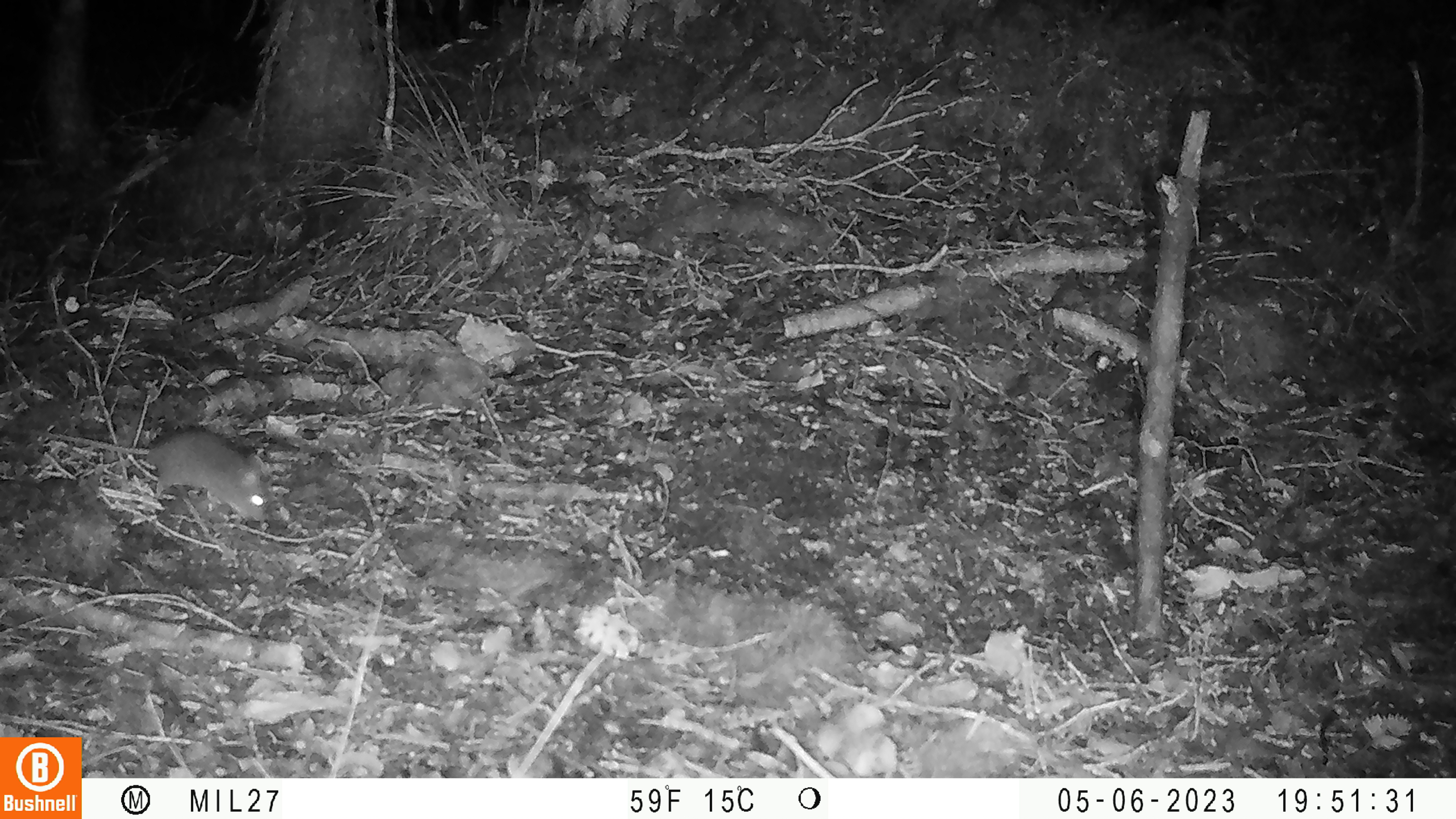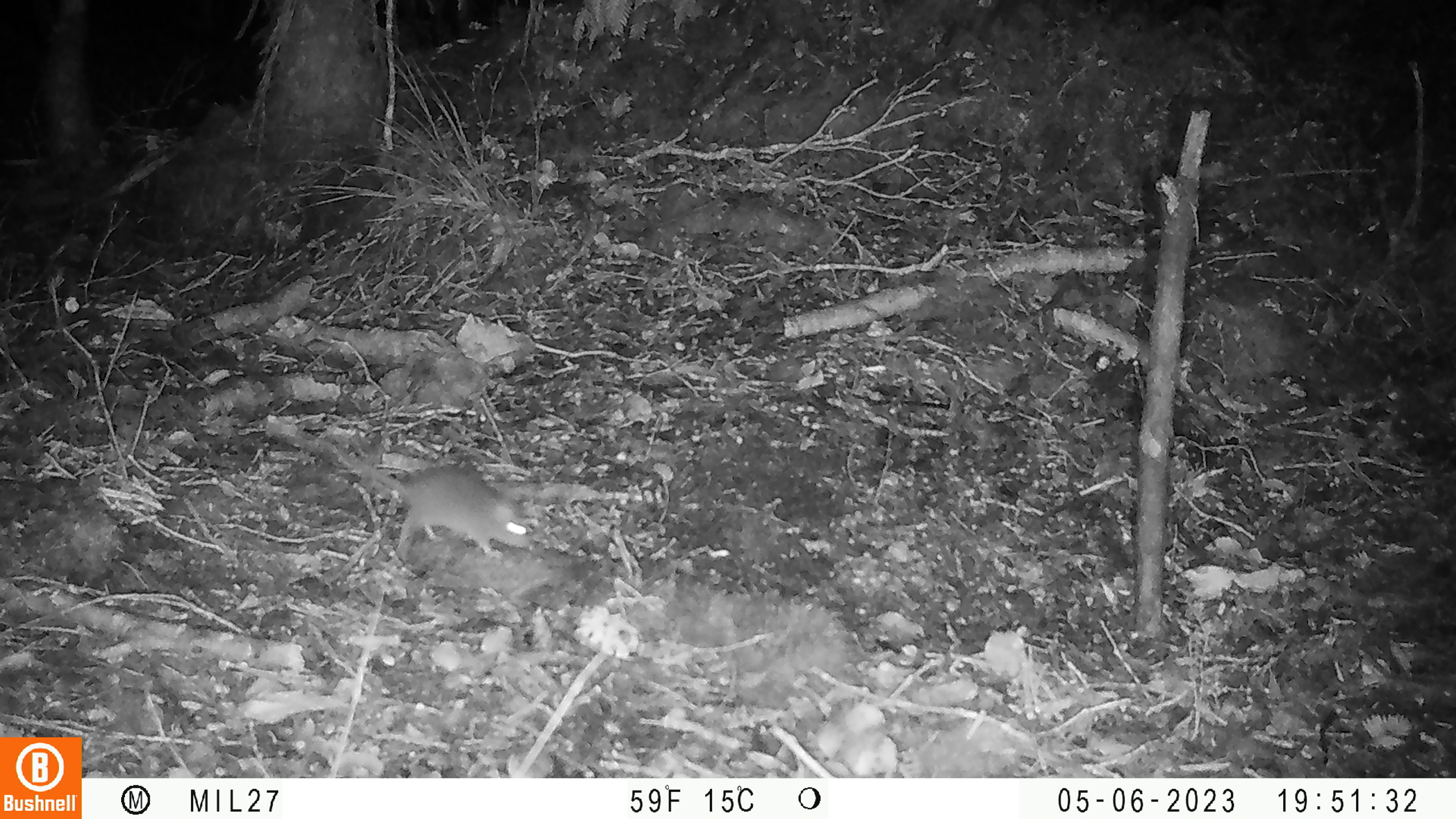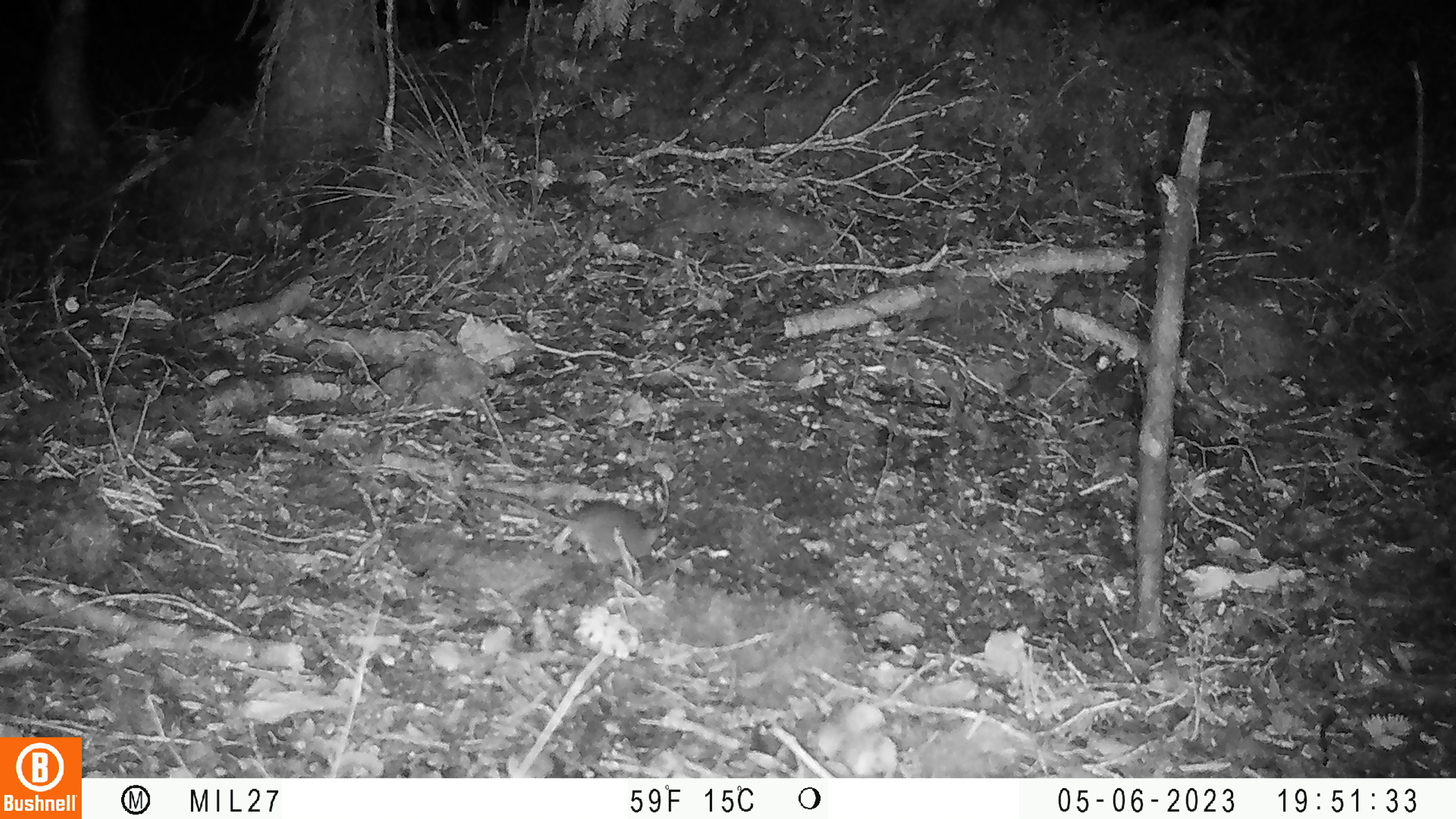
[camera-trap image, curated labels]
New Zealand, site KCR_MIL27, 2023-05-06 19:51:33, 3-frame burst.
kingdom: Animalia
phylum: Chordata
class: Mammalia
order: Rodentia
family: Muridae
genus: Mus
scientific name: Mus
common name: mouse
Mouse (Mus).